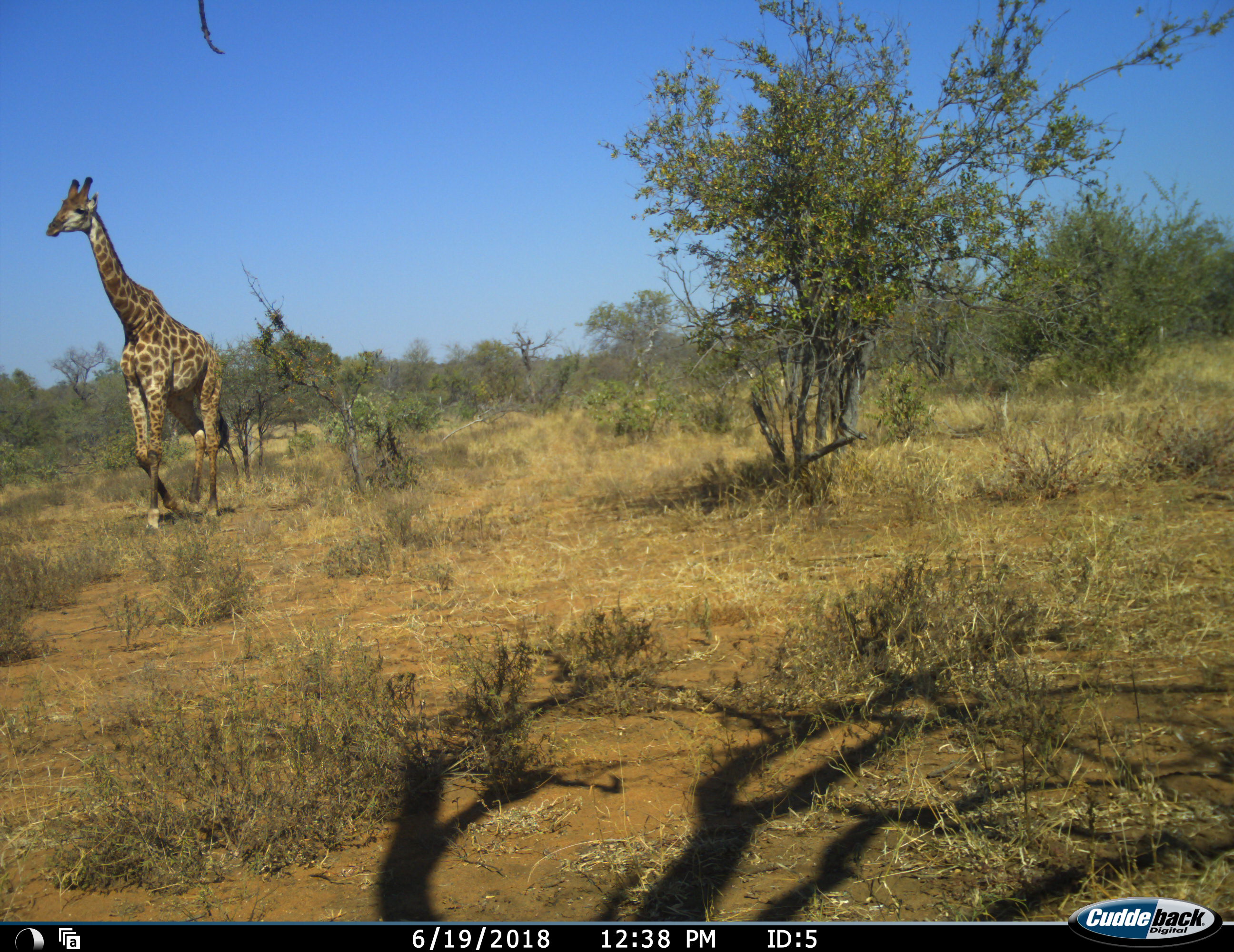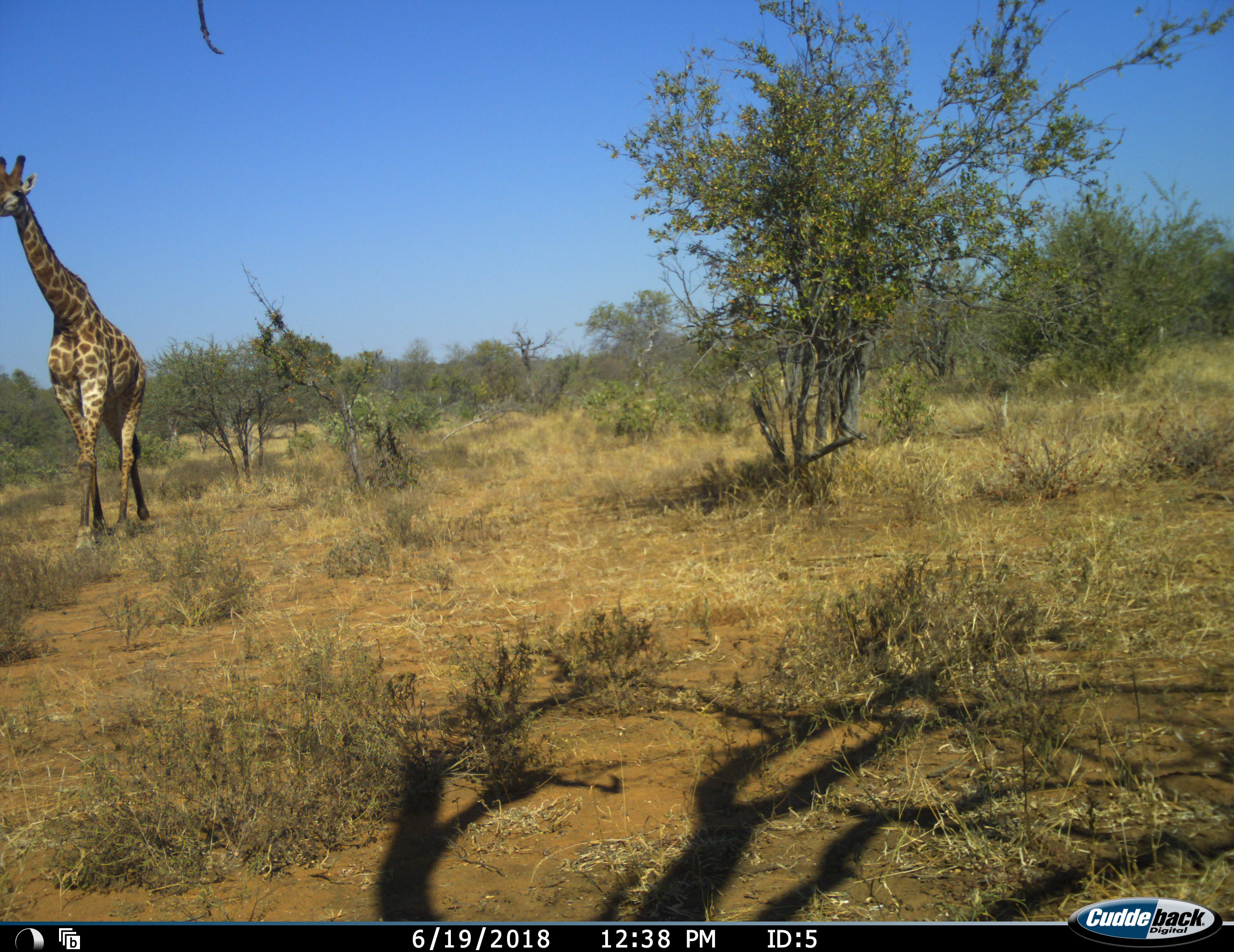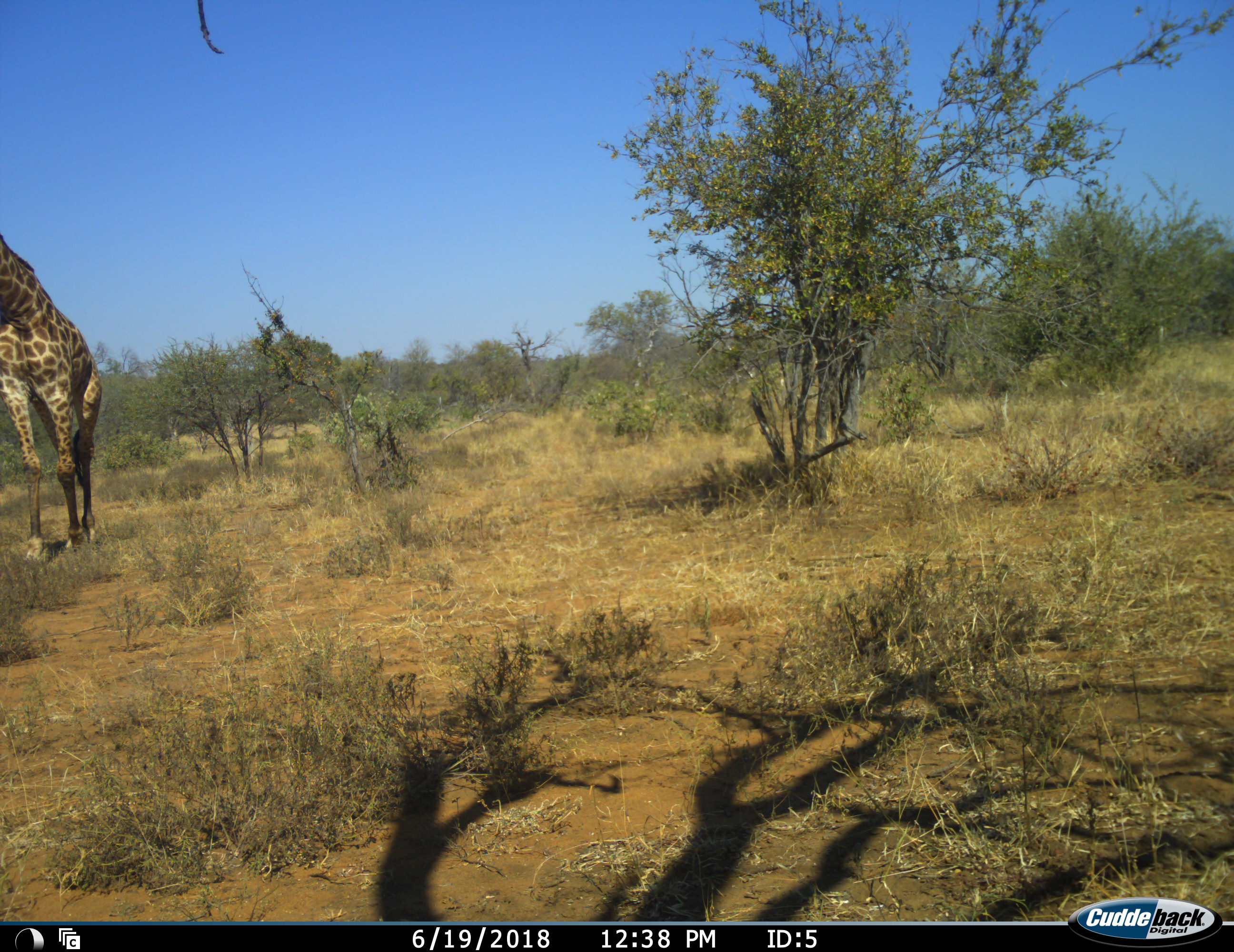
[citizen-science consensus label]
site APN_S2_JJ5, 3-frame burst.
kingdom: Animalia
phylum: Chordata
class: Mammalia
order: Artiodactyla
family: Giraffidae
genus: Giraffa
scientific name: Giraffa camelopardalis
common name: giraffe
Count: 1.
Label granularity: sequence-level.